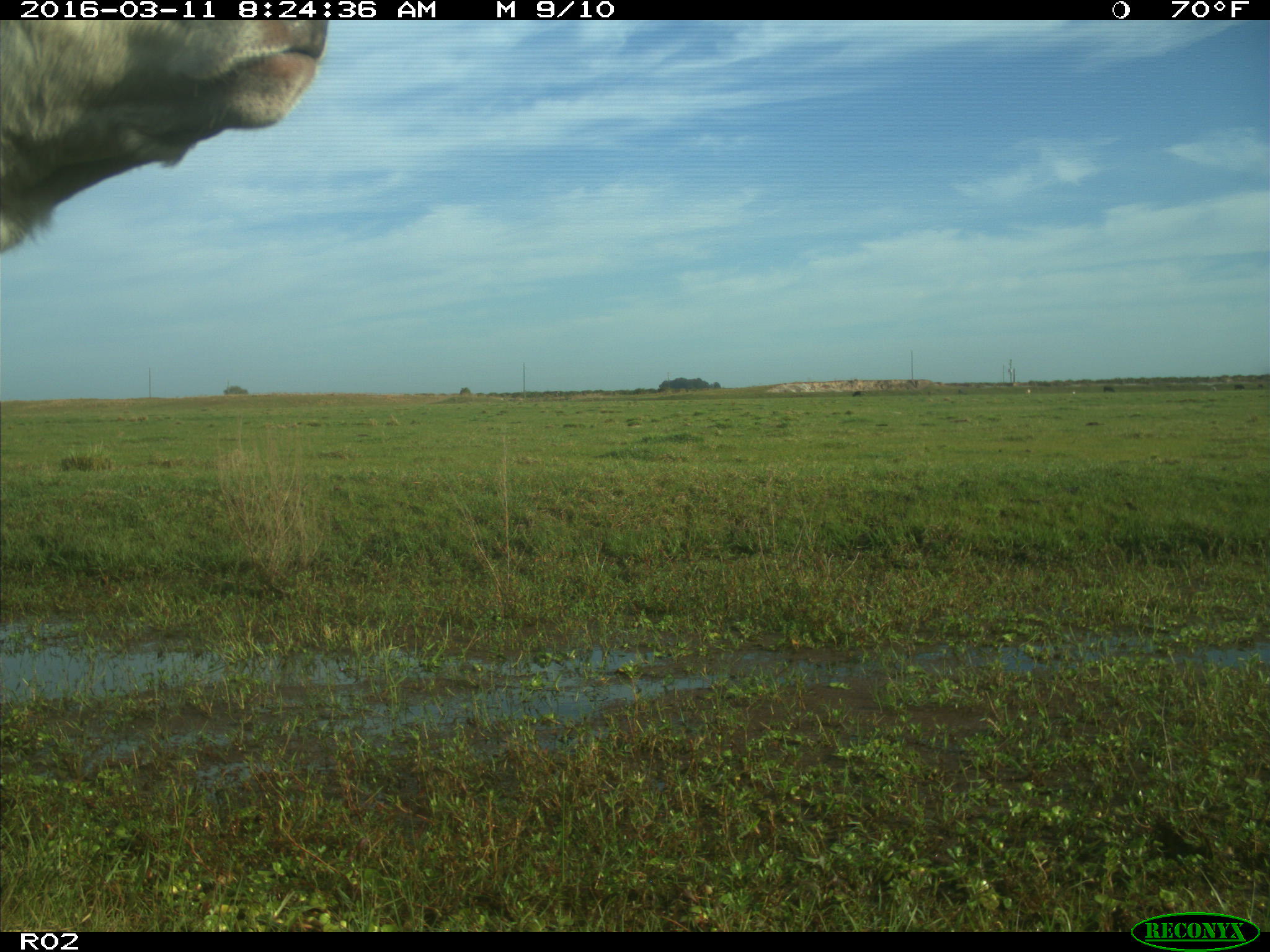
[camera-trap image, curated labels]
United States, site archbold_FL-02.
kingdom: Animalia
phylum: Chordata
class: Mammalia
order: Artiodactyla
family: Bovidae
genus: Bos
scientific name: Bos taurus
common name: domestic cow